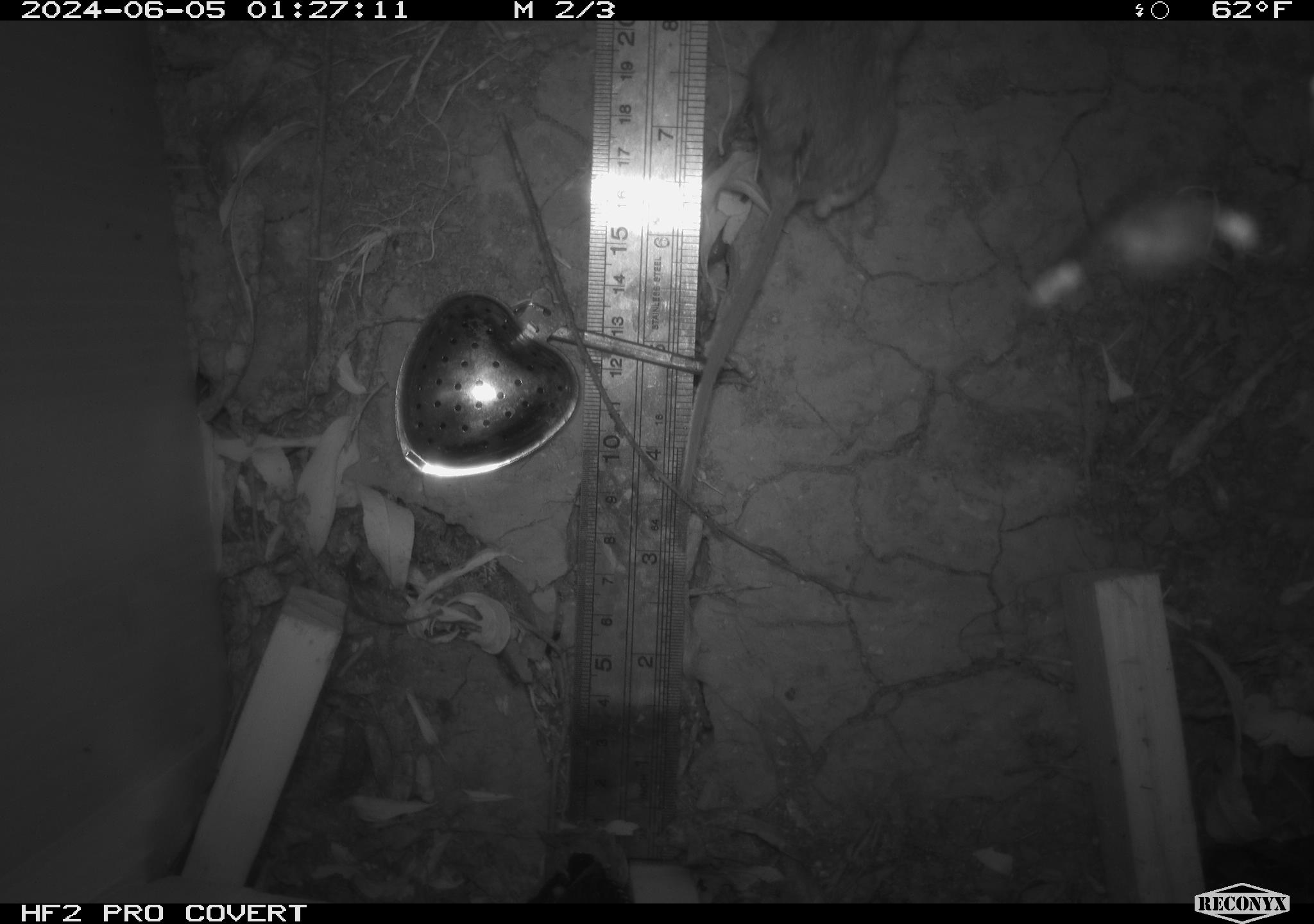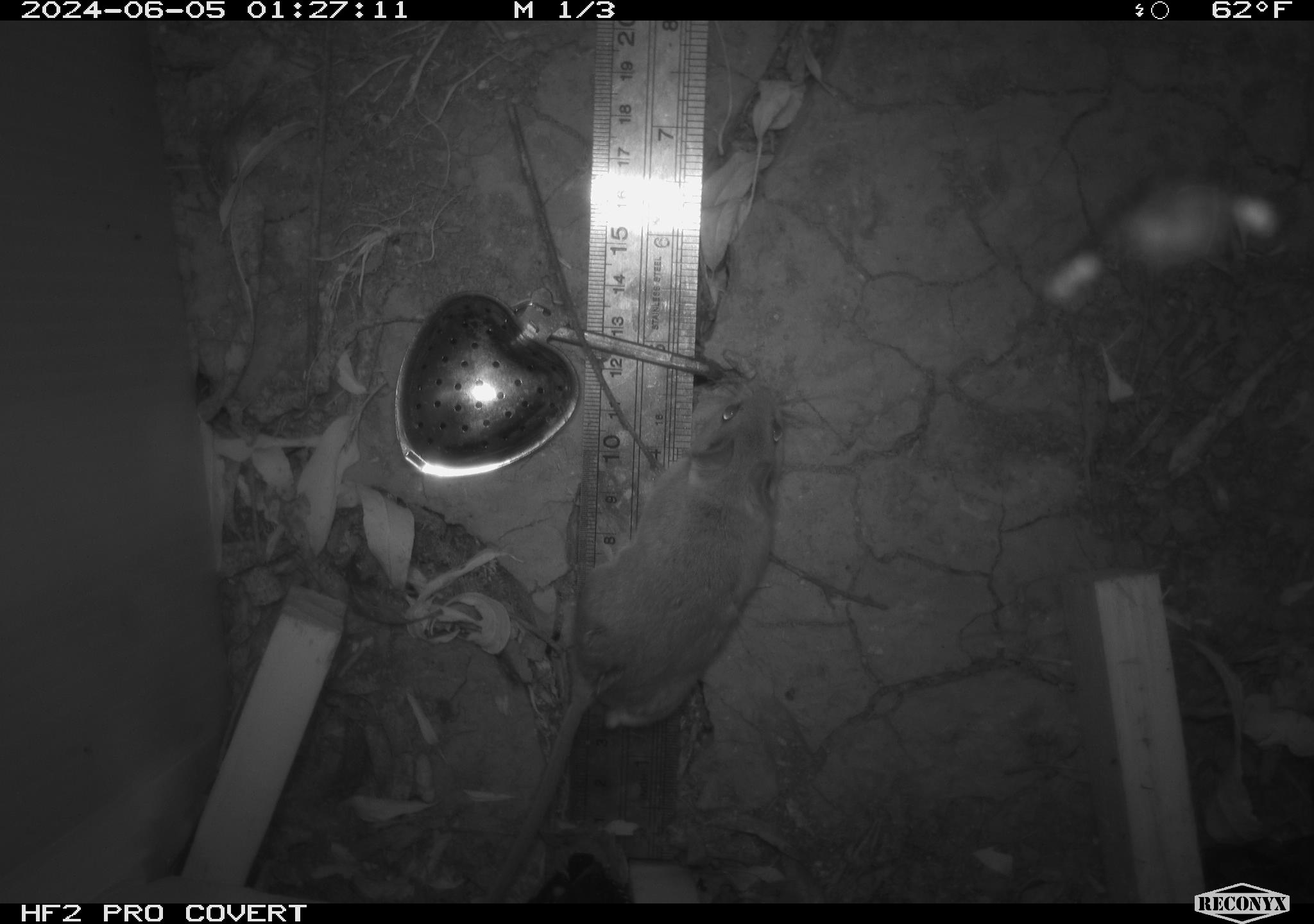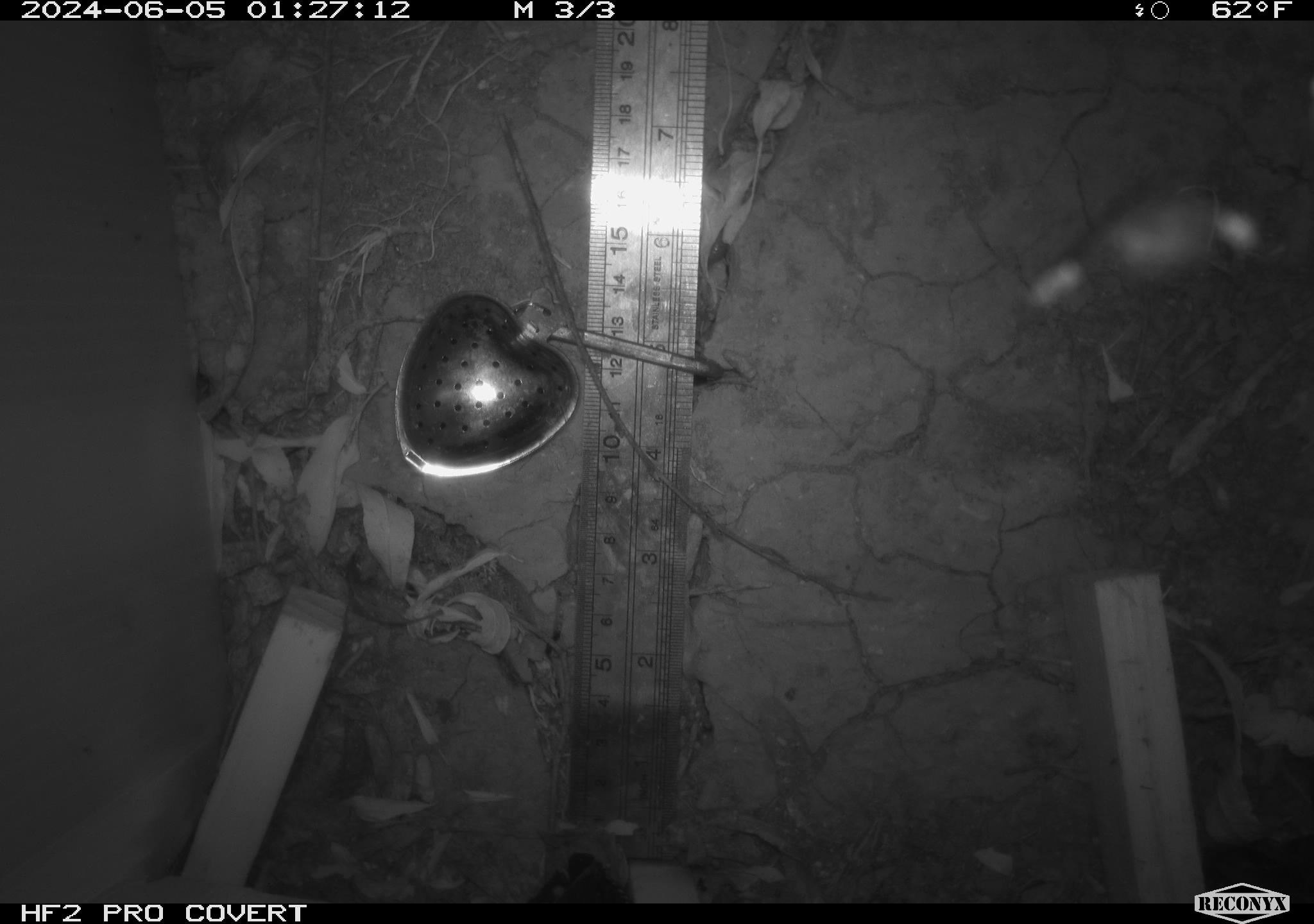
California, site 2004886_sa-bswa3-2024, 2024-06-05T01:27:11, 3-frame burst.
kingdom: Animalia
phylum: Chordata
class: Mammalia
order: Rodentia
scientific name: Rodentia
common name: mouse species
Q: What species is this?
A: Mouse species (Rodentia).